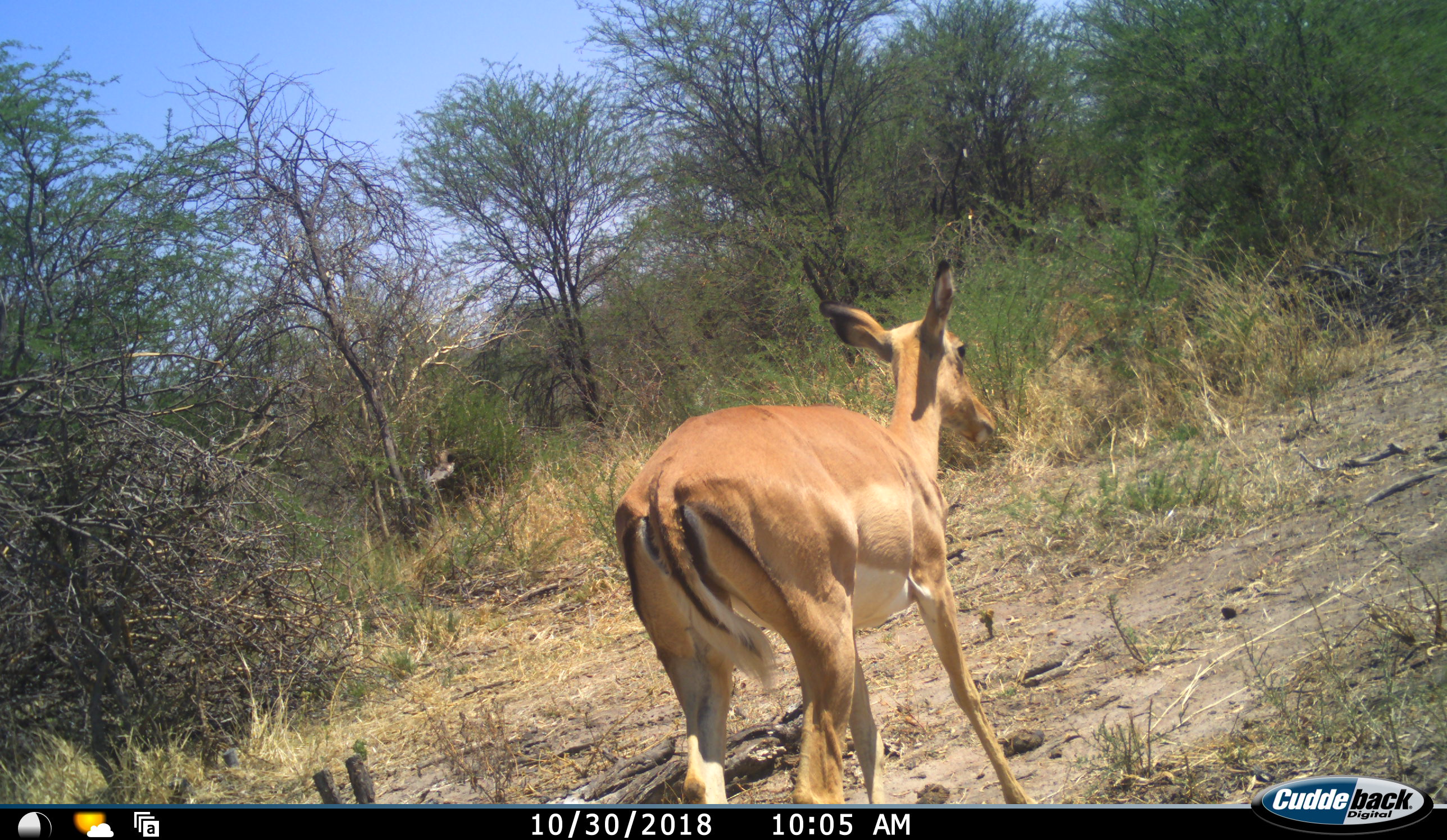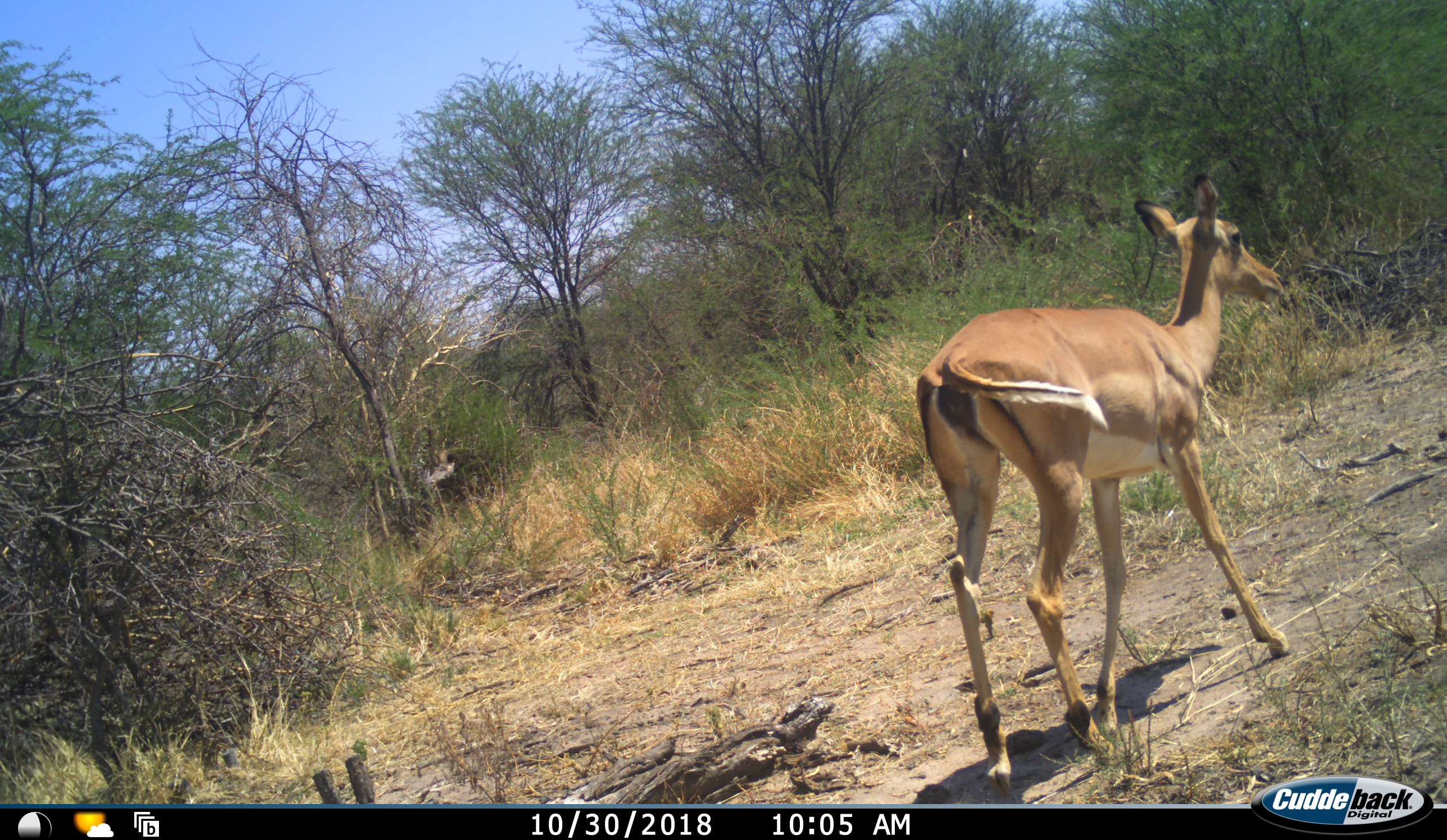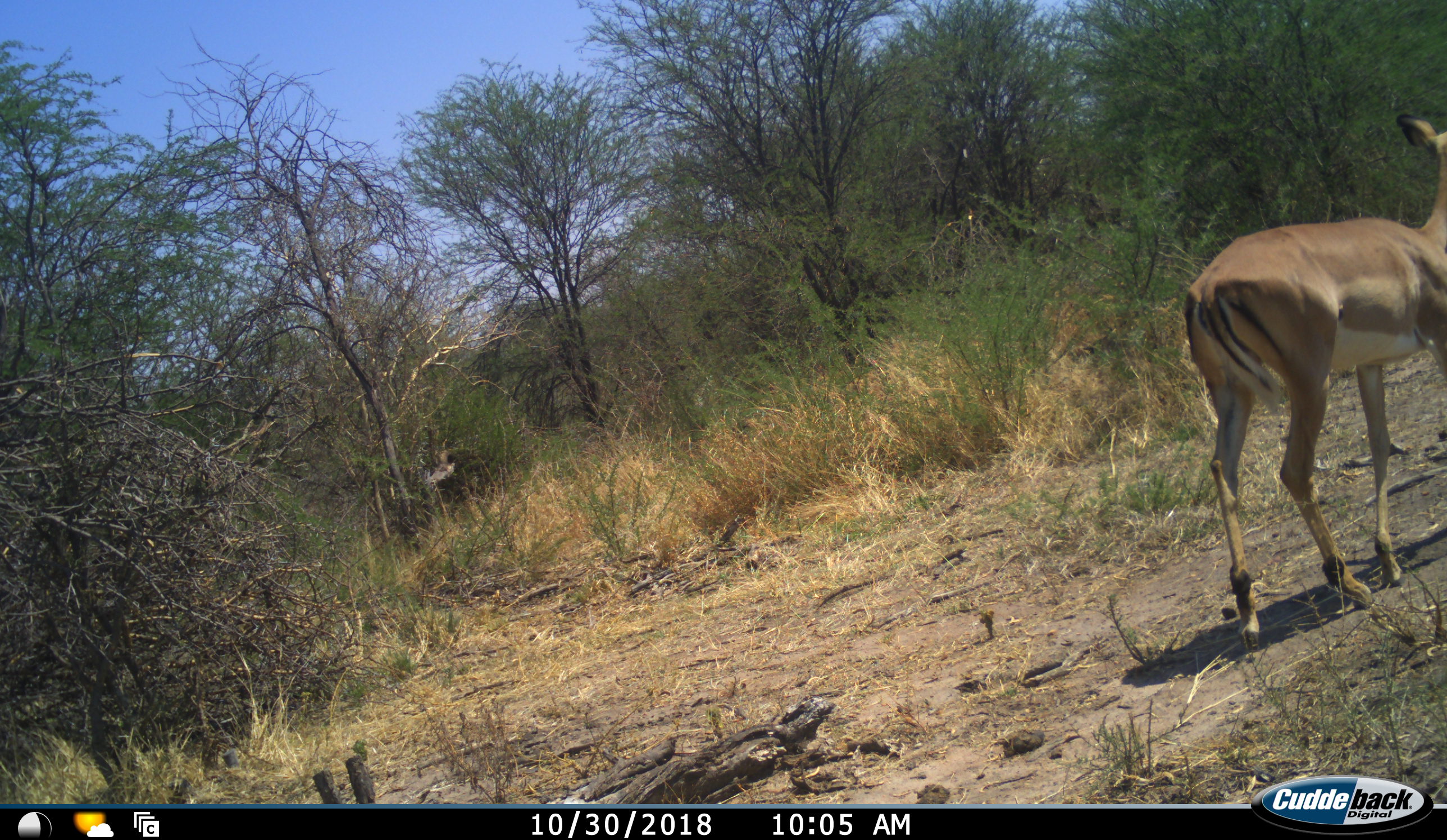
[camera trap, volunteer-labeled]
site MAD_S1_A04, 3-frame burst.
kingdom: Animalia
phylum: Chordata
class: Mammalia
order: Artiodactyla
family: Bovidae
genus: Aepyceros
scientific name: Aepyceros melampus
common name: impala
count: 1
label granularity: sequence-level